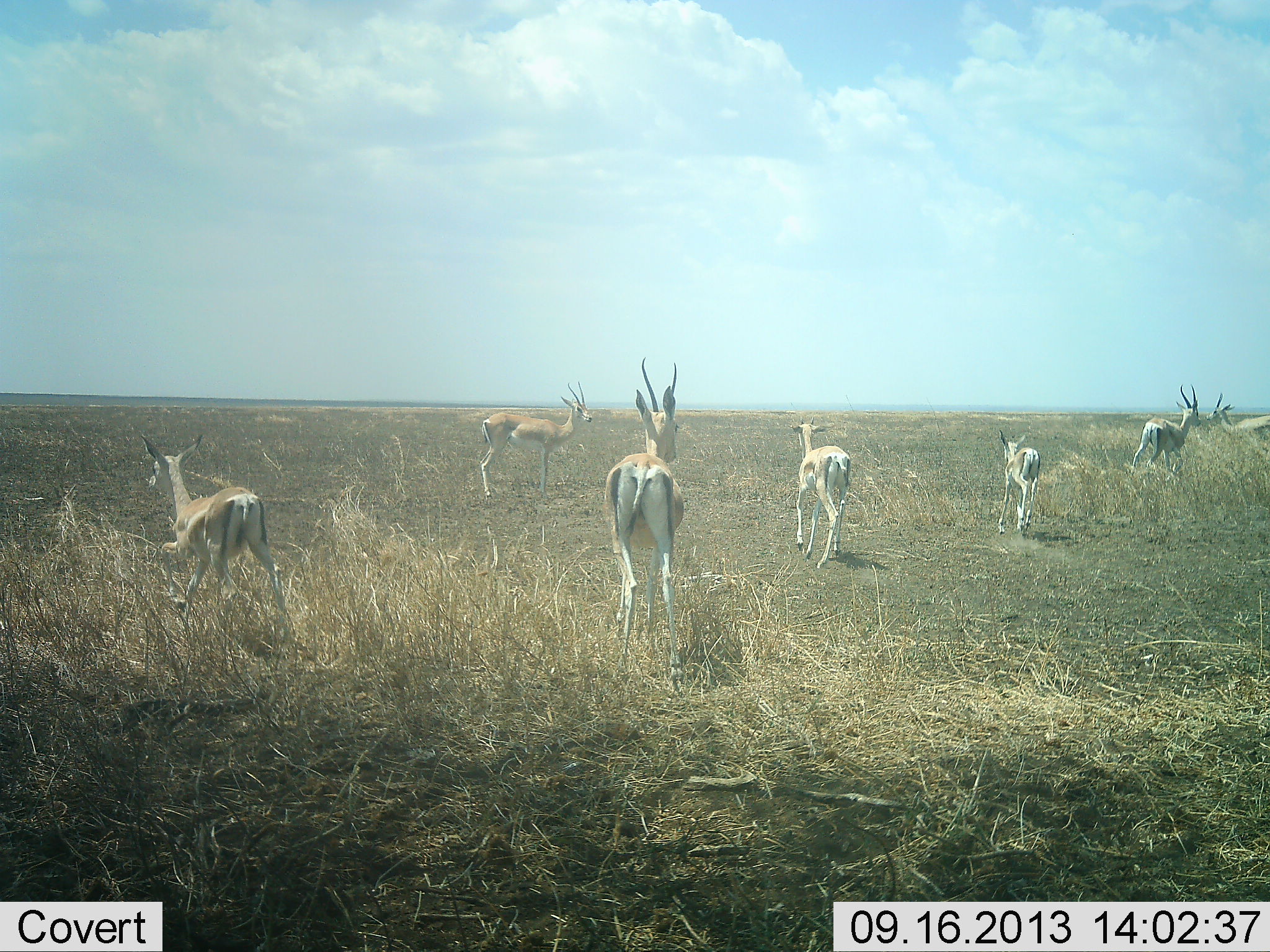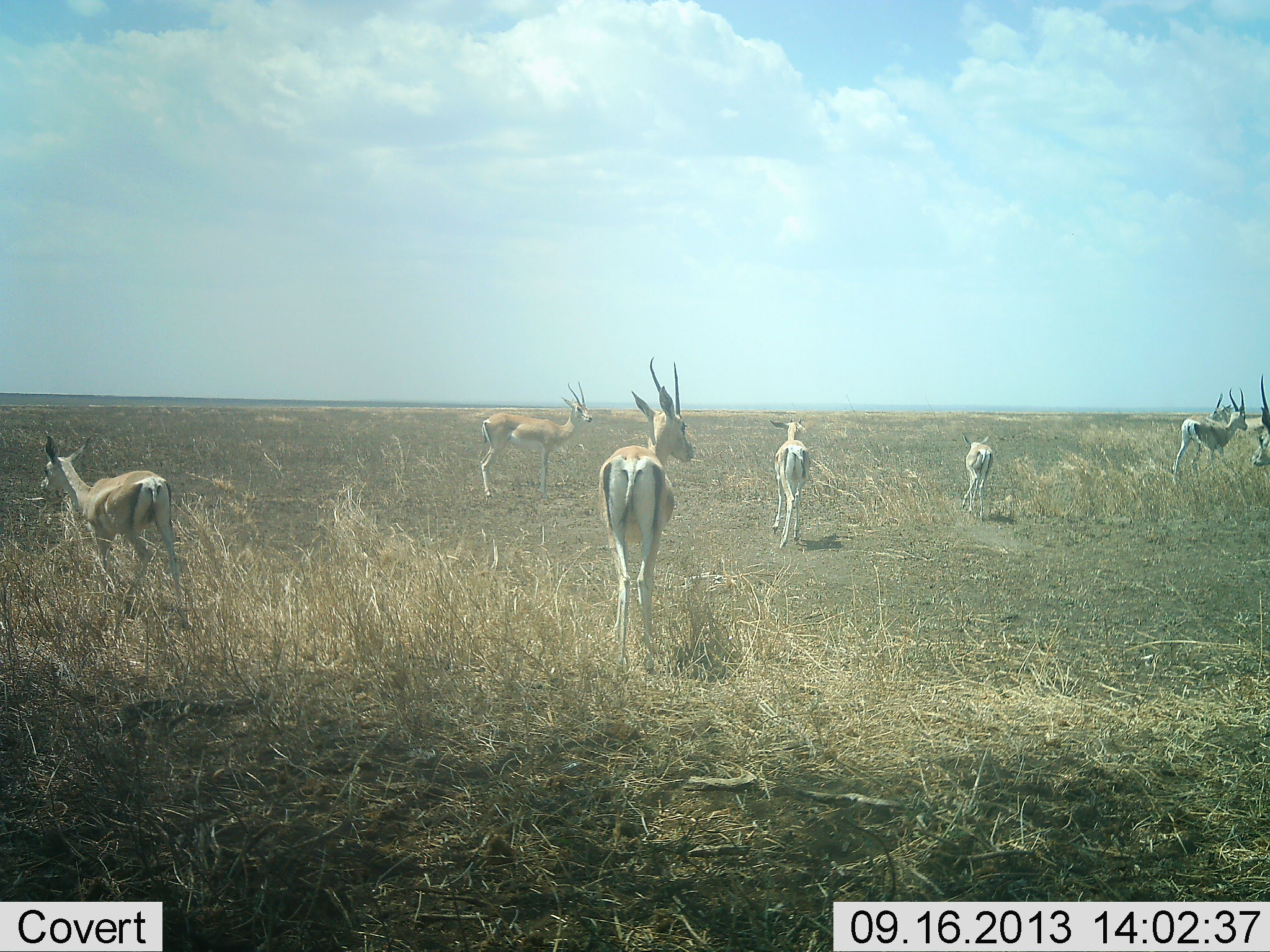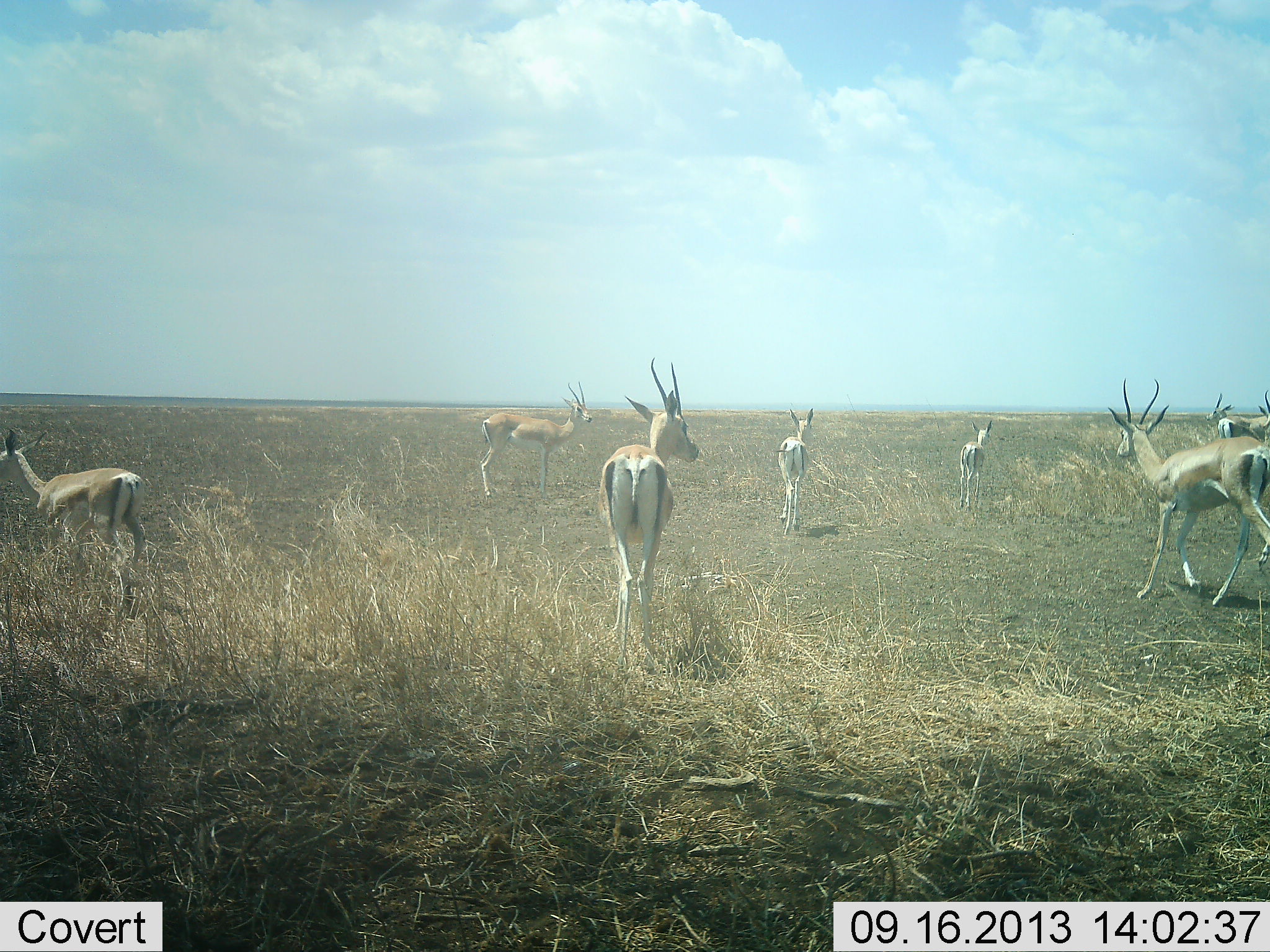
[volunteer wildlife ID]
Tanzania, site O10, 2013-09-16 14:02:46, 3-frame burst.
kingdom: Animalia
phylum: Chordata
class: Mammalia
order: Artiodactyla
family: Bovidae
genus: Nanger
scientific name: Nanger granti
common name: grant's gazelle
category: gazellegrants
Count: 8.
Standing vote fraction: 61%.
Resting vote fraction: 0%.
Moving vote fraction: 87%.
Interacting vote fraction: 9%.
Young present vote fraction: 13%.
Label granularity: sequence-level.